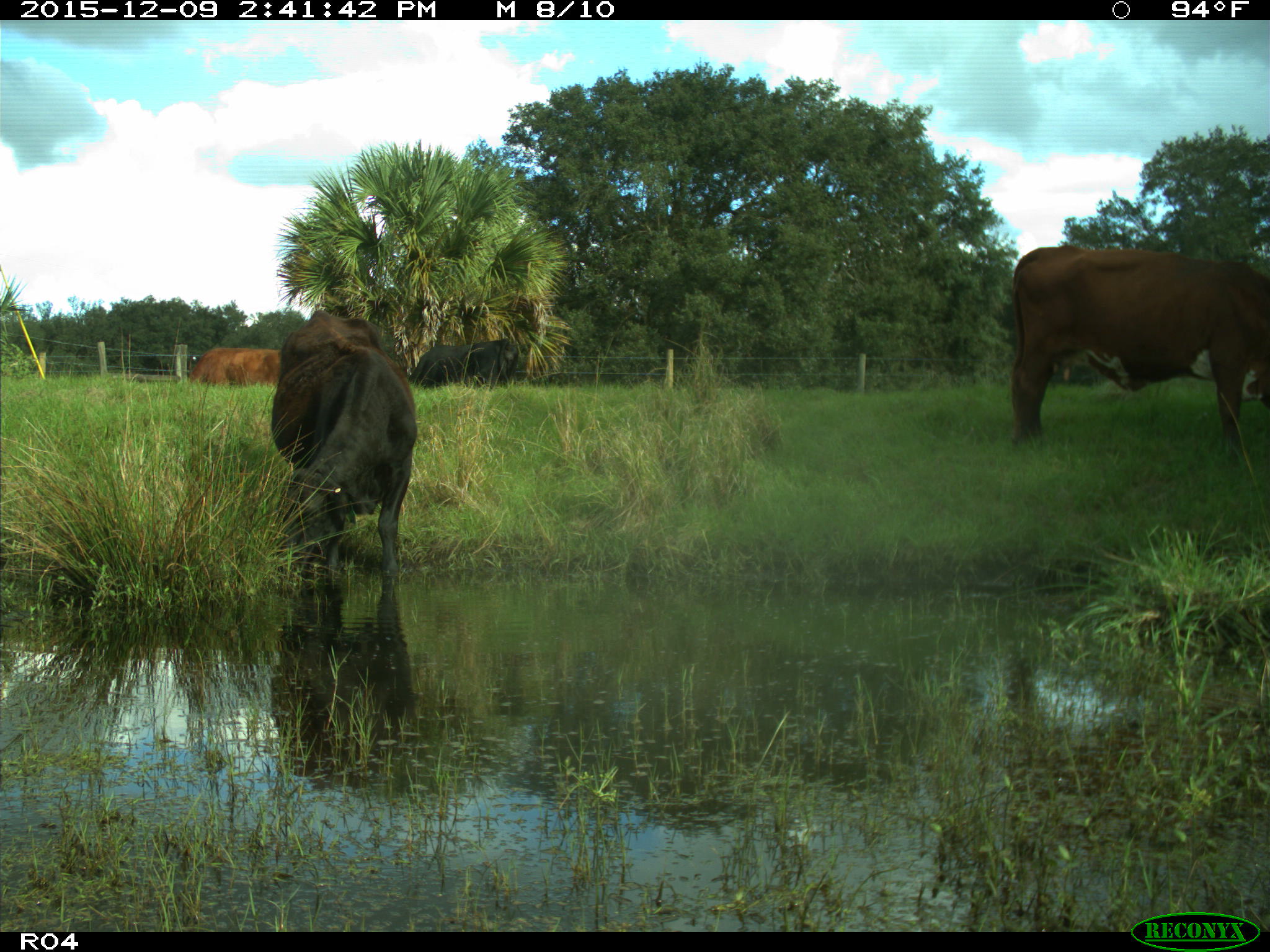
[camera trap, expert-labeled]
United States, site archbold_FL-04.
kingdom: Animalia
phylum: Chordata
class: Mammalia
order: Artiodactyla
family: Bovidae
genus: Bos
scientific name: Bos taurus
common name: domestic cow